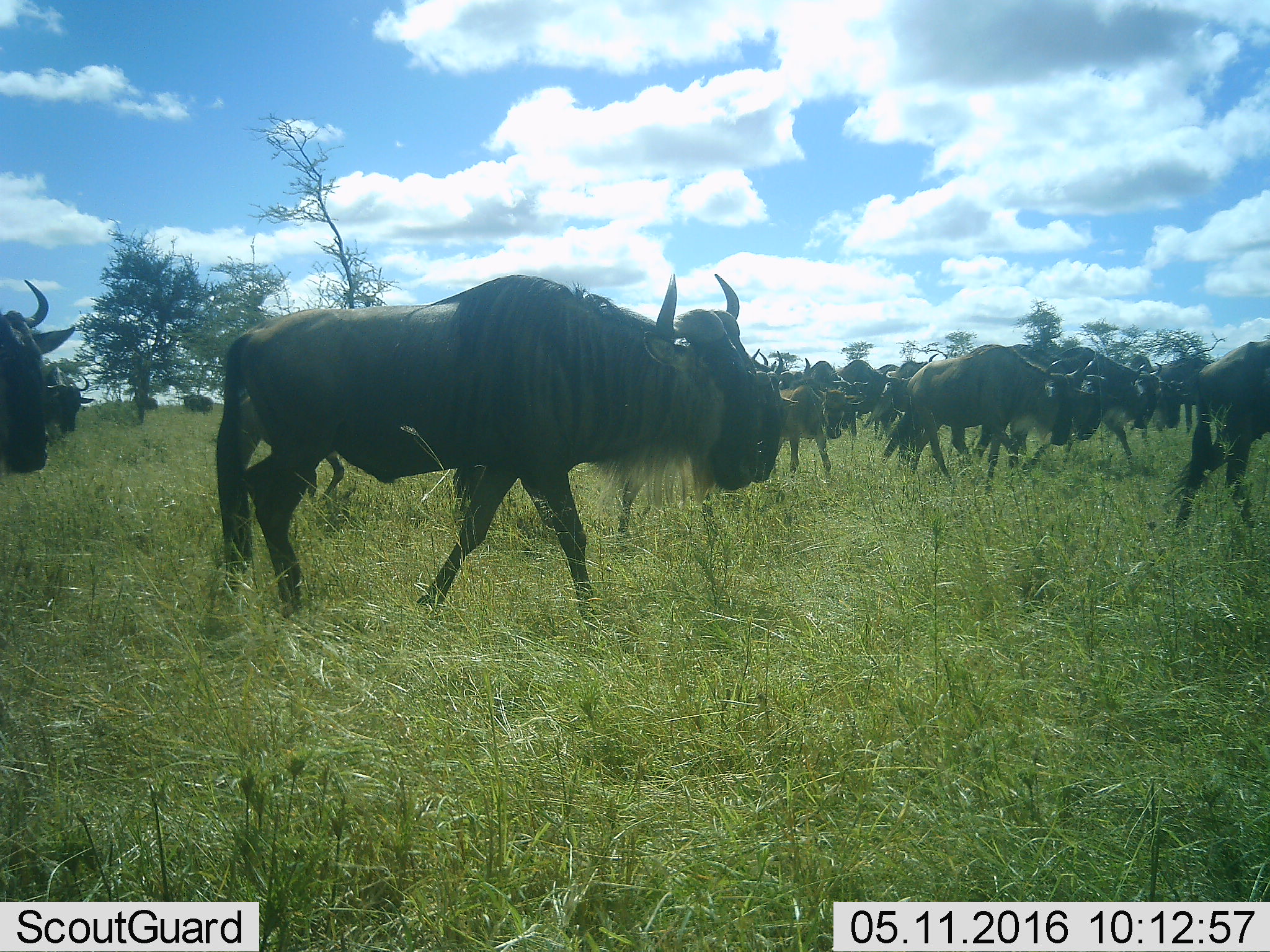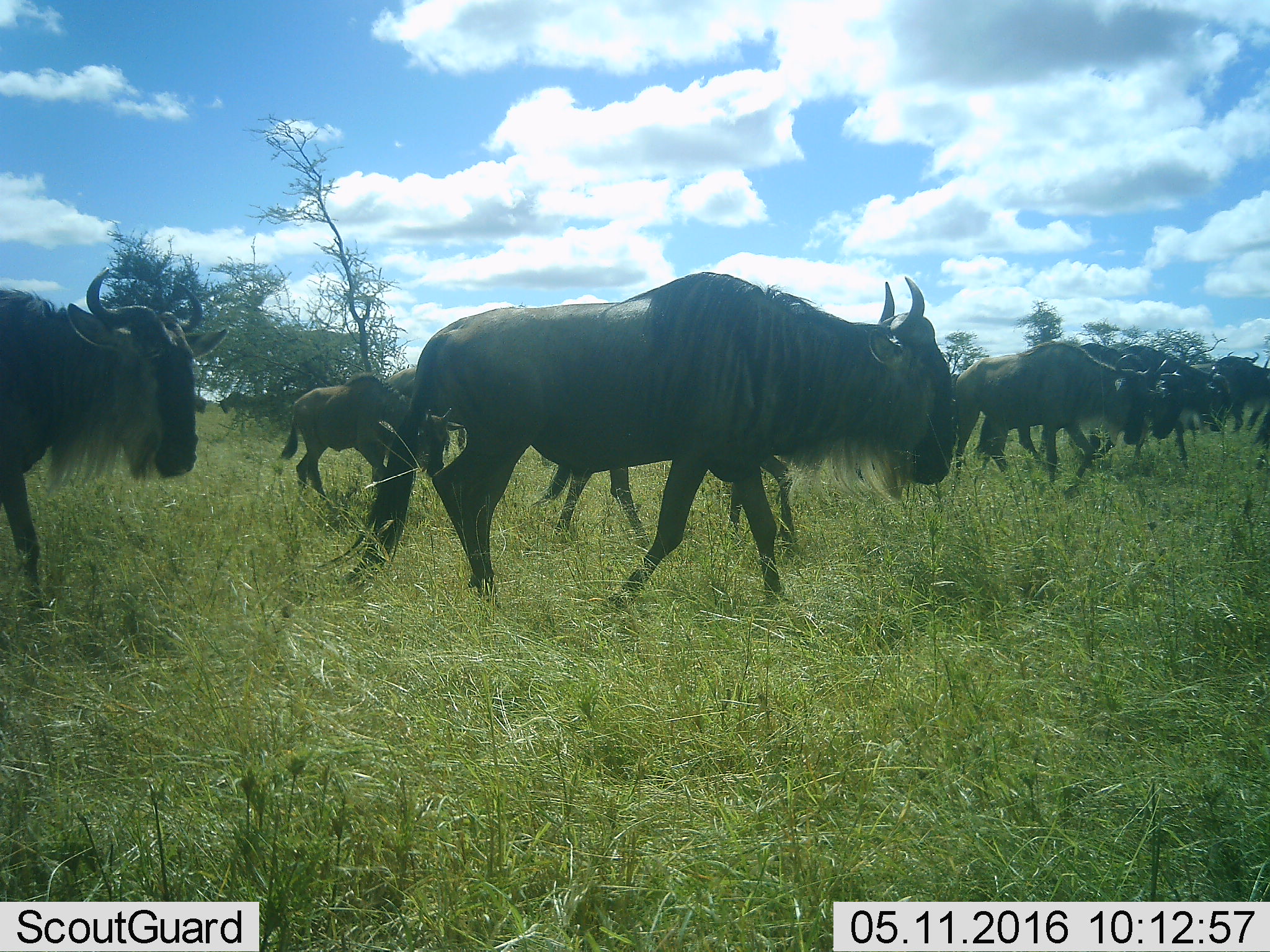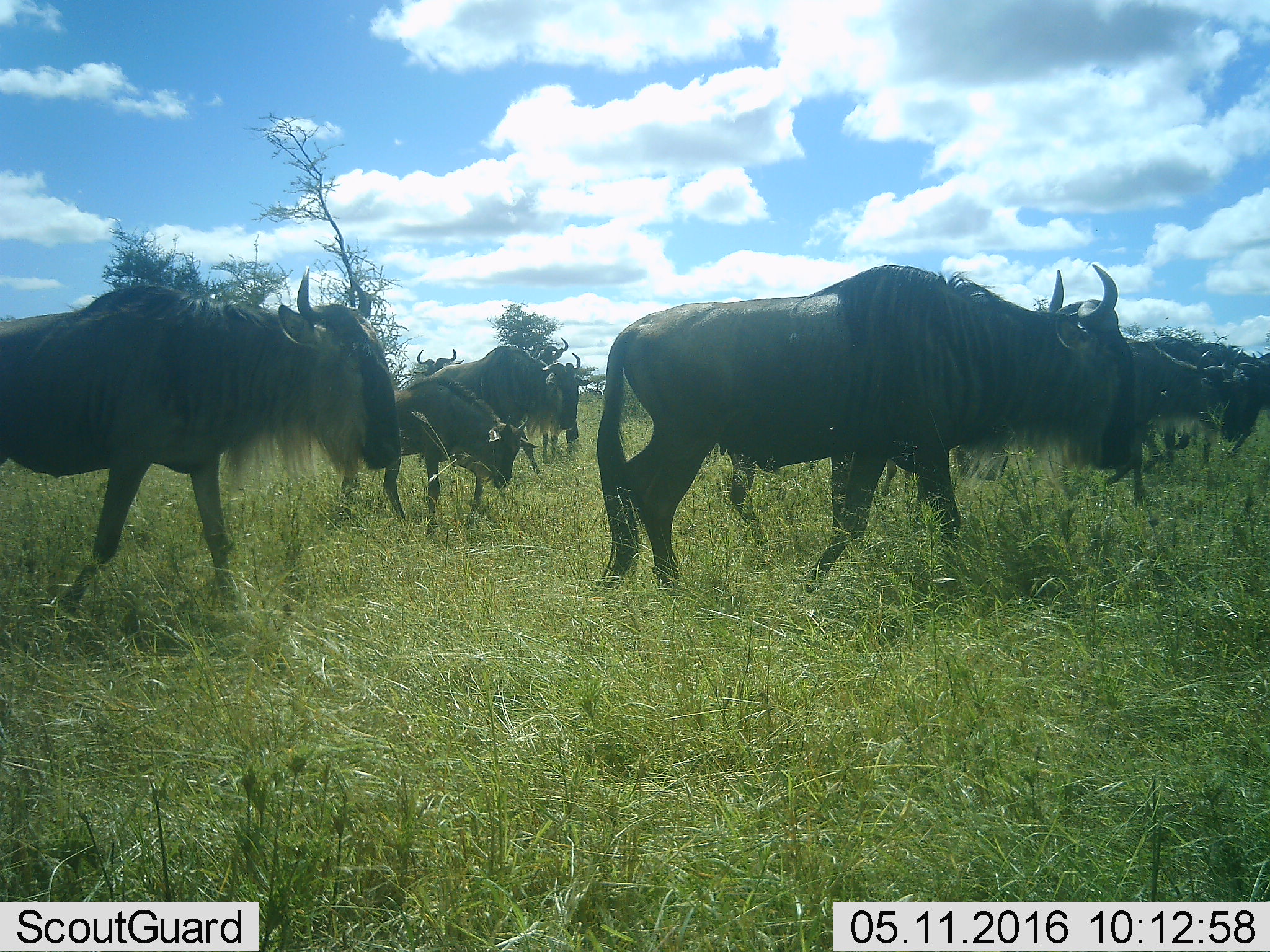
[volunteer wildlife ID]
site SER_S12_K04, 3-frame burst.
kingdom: Animalia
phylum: Chordata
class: Mammalia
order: Artiodactyla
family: Bovidae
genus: Connochaetes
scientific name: Connochaetes taurinus taurinus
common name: blue wildebeest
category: wildebeestblue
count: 11-50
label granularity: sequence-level